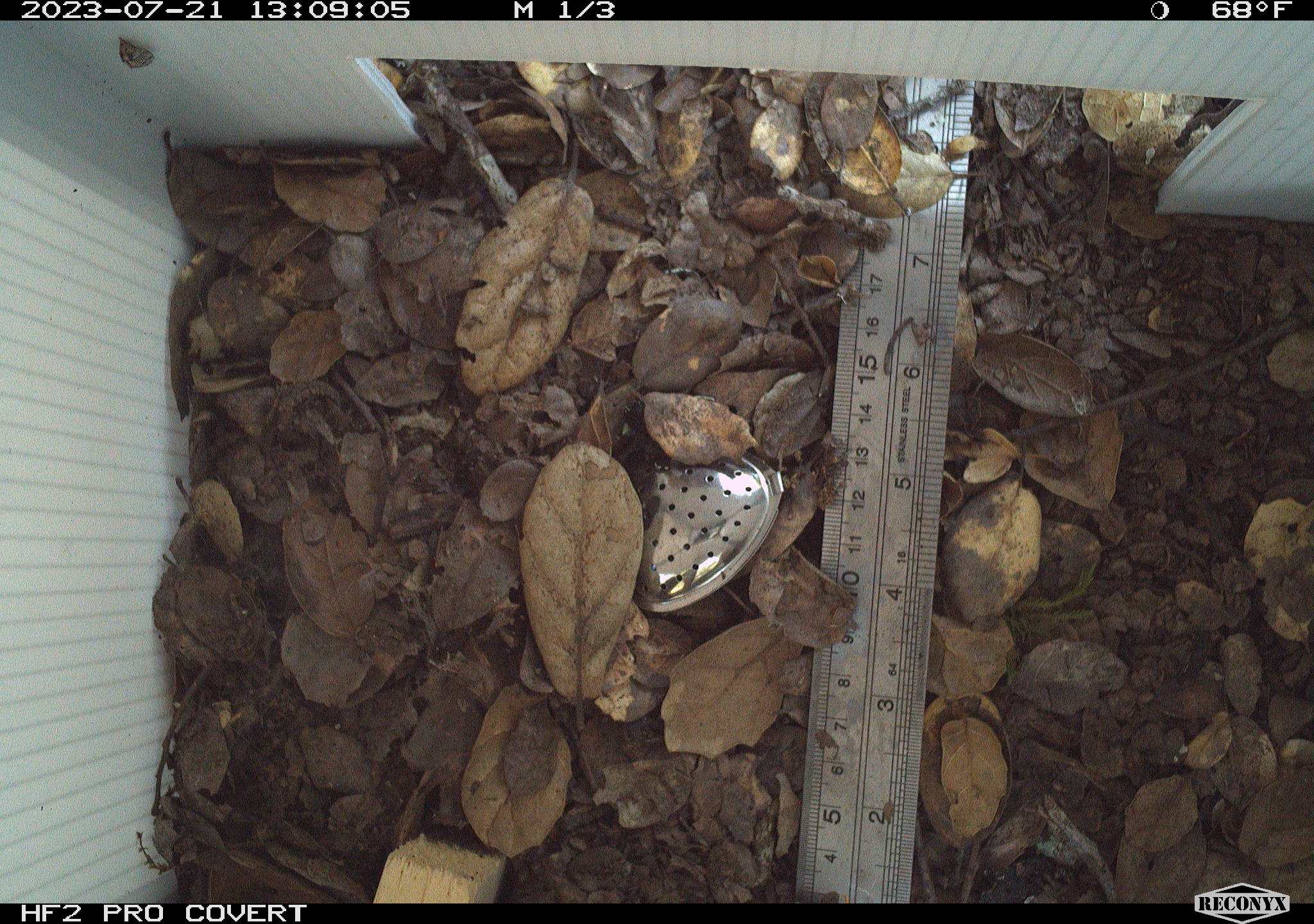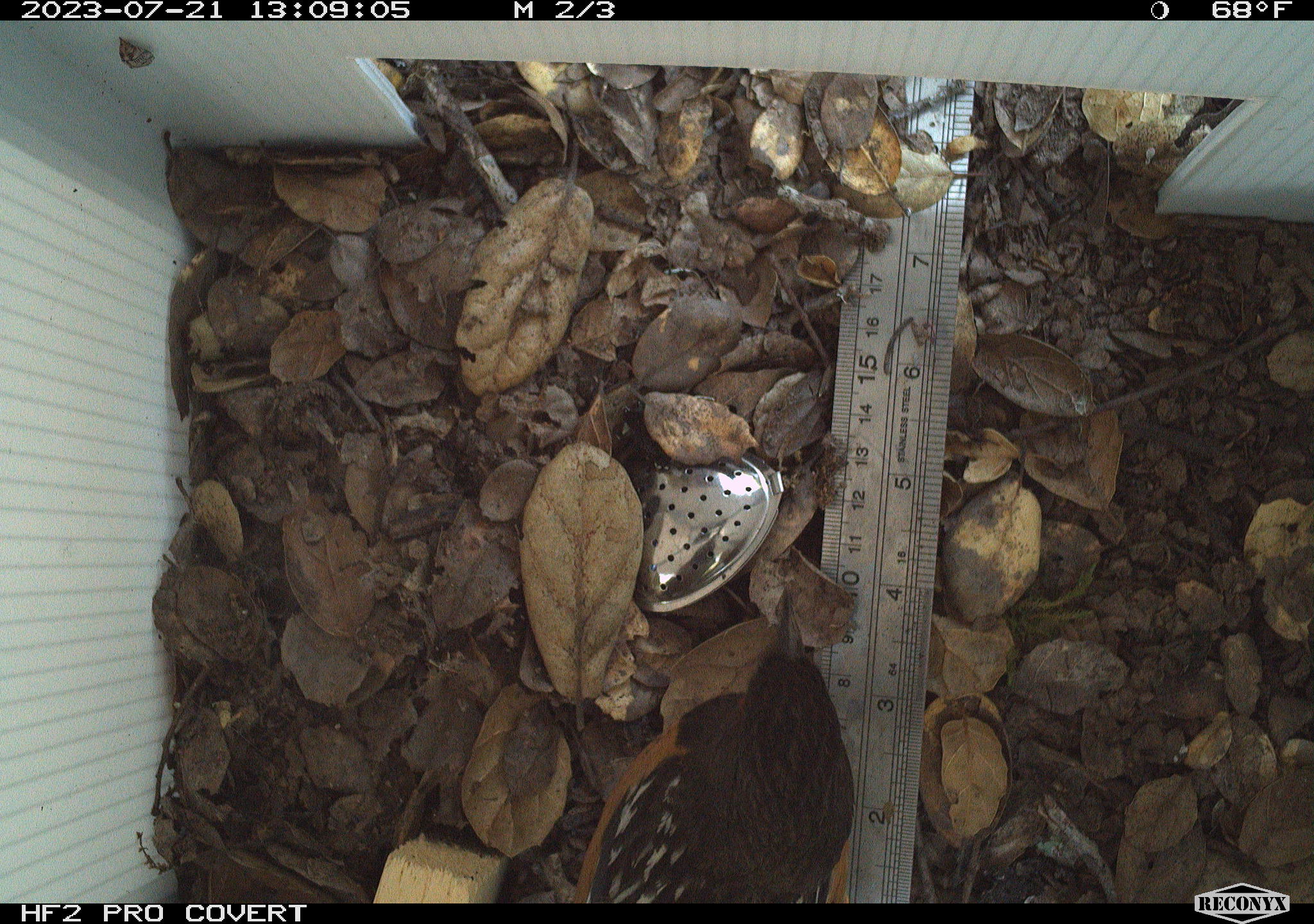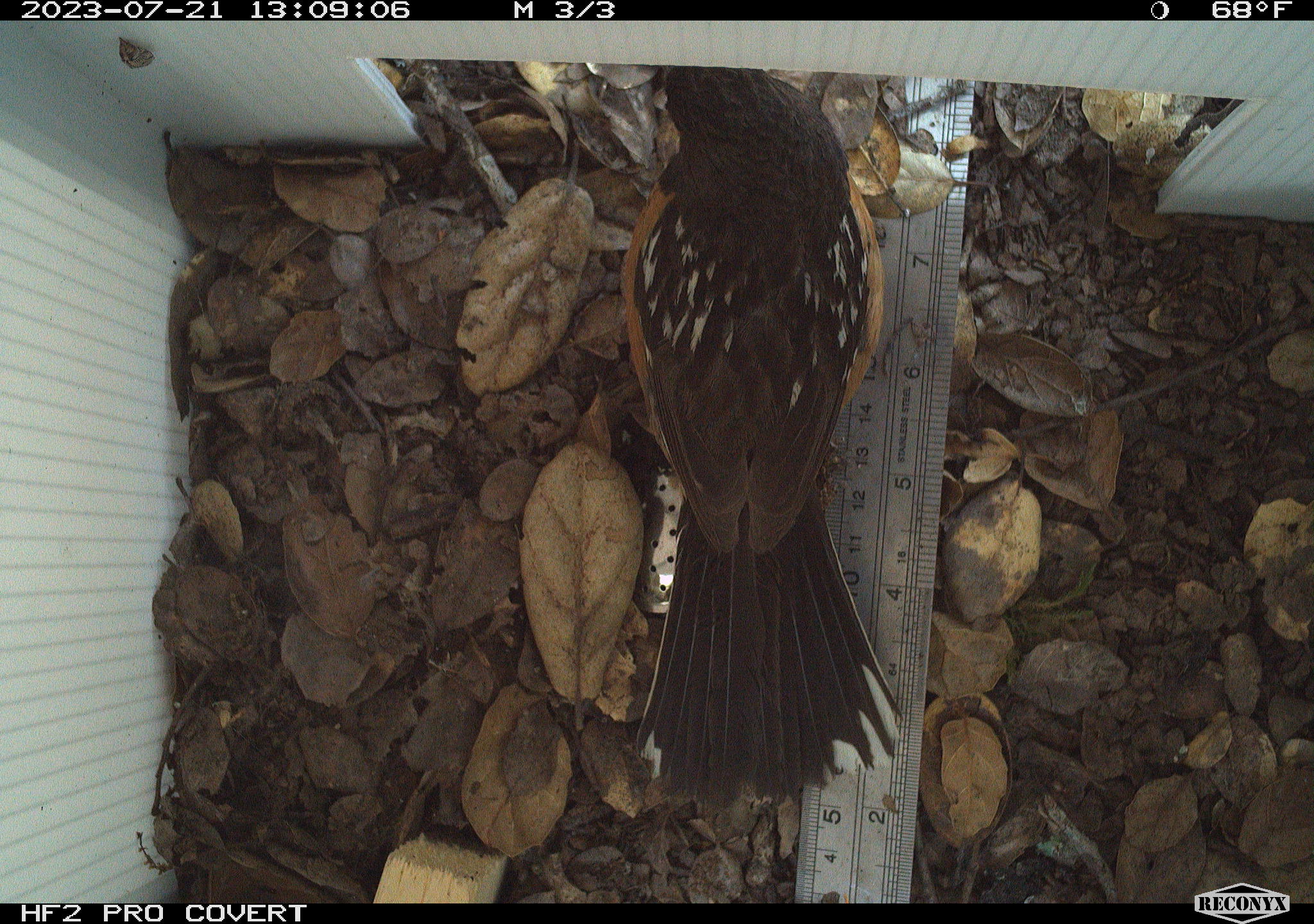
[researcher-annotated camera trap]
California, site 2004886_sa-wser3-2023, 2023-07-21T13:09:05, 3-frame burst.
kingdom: Animalia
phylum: Chordata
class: Aves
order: Passeriformes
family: Passerellidae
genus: Pipilo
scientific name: Pipilo maculatus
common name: spotted towhee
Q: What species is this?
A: Spotted towhee (Pipilo maculatus).